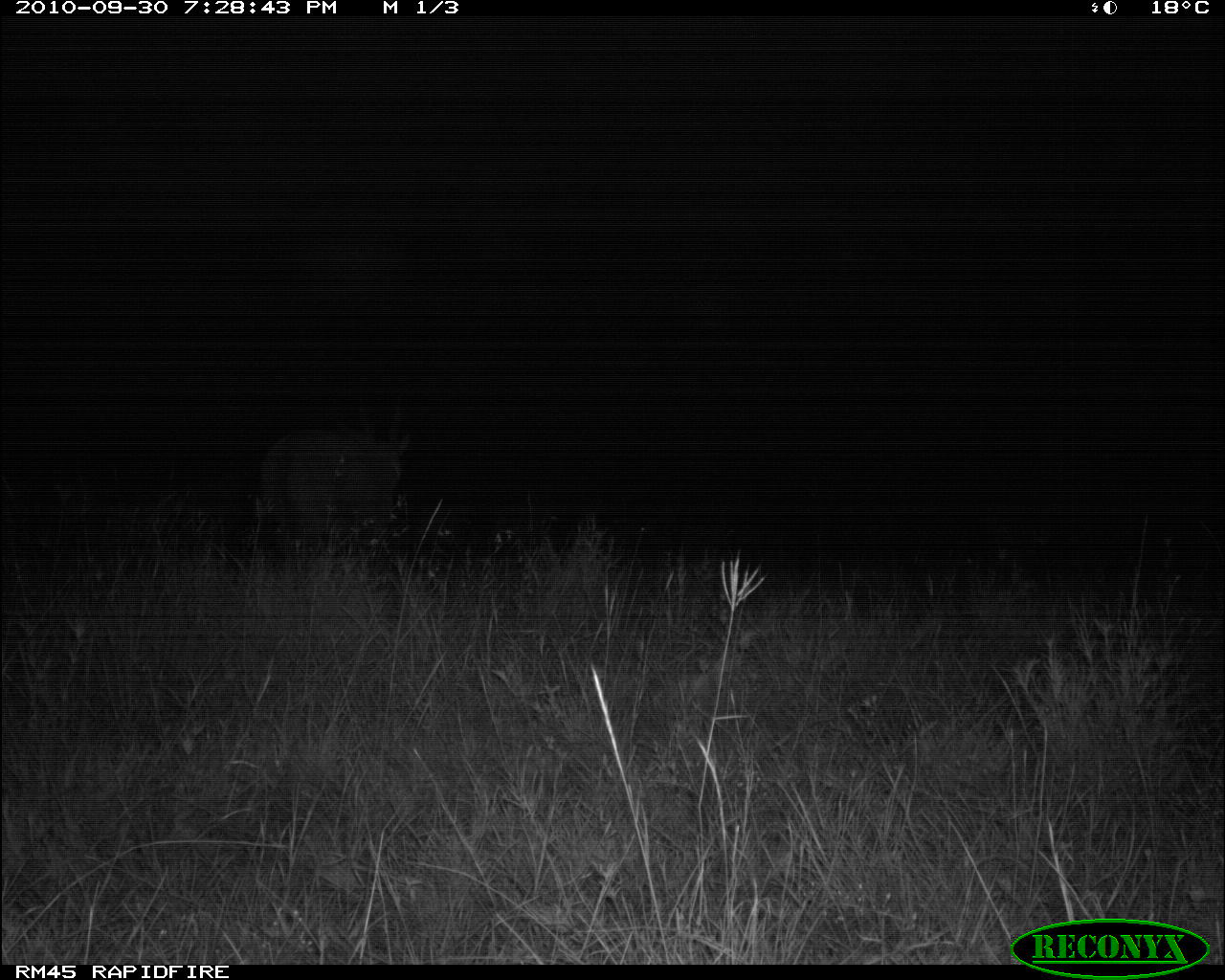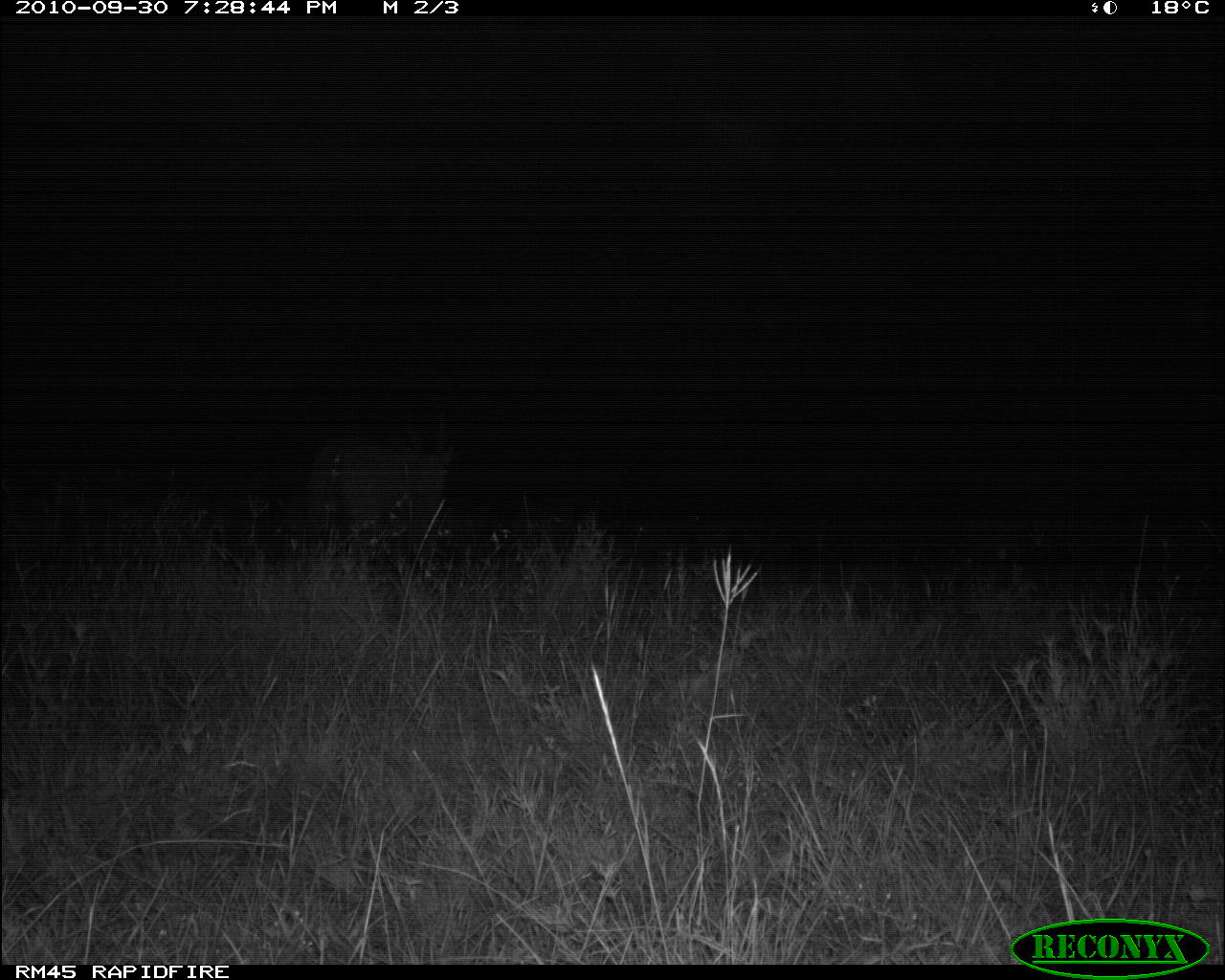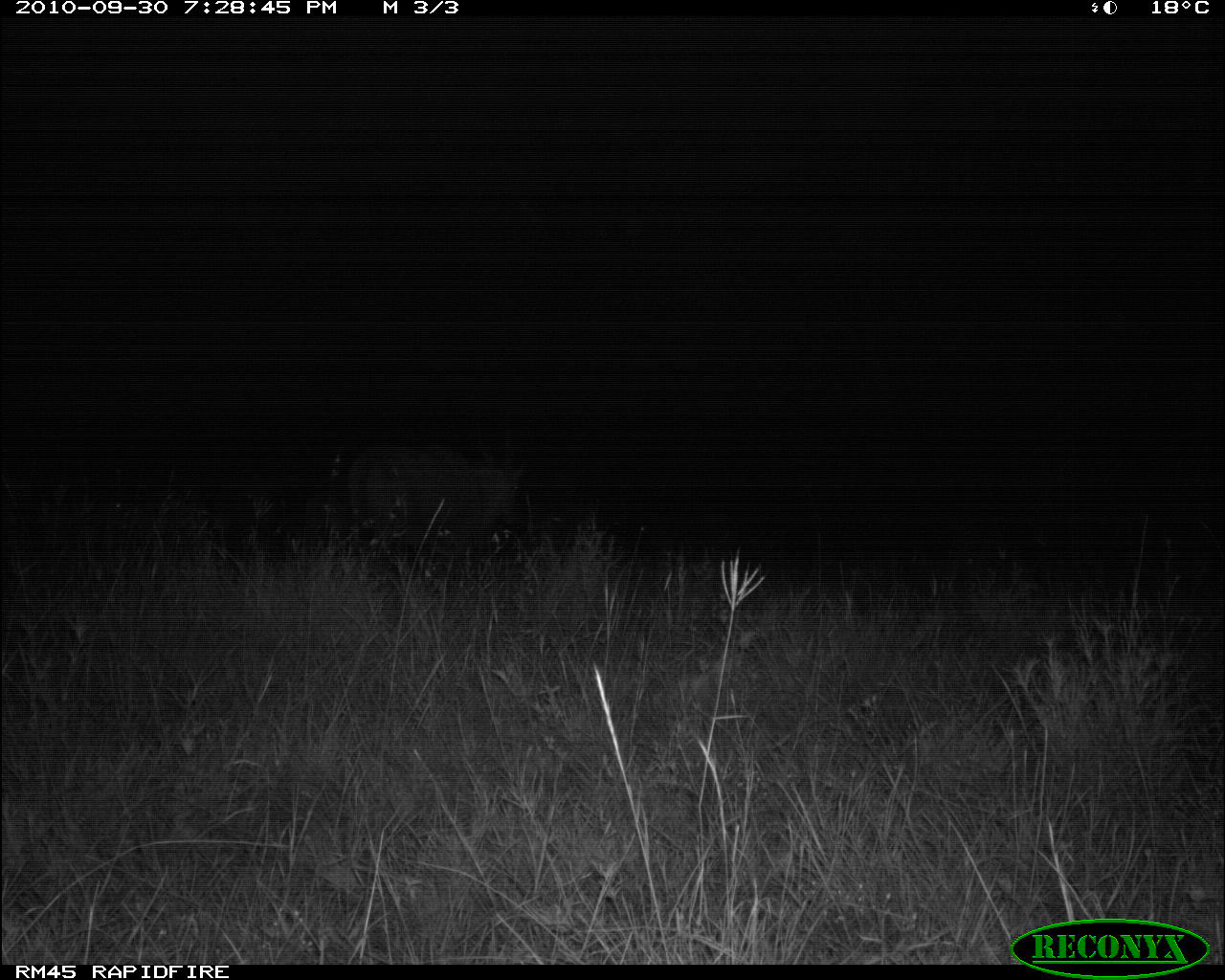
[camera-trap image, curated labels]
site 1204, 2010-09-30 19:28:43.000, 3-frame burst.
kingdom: Animalia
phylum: Chordata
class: Mammalia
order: Artiodactyla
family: Bovidae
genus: Tragelaphus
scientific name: Tragelaphus oryx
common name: eland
Tragelaphus oryx (eland), count 1.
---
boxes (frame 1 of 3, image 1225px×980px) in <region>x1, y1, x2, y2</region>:
tragelaphus oryx: <region>256, 427, 413, 567</region>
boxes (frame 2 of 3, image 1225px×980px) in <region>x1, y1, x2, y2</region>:
tragelaphus oryx: <region>298, 414, 458, 567</region>